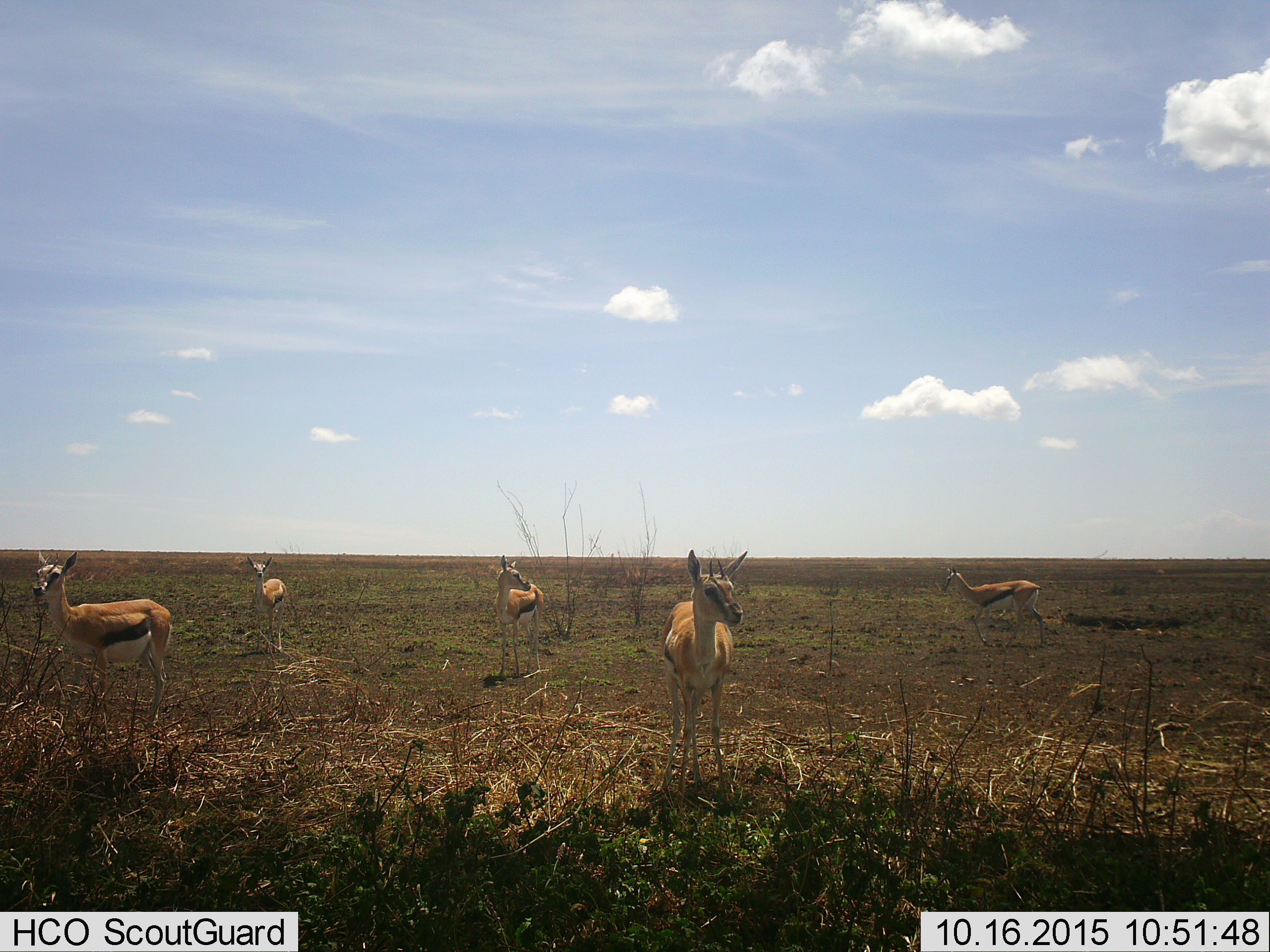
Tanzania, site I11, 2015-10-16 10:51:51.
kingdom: Animalia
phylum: Chordata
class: Mammalia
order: Artiodactyla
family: Bovidae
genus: Eudorcas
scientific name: Eudorcas thomsonii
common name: thomson's gazelle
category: gazellethomsons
Gazellethomsons (thomson's gazelle) (Eudorcas thomsonii), count 5. Behavior (volunteer vote fractions): standing 100%, resting 0%, moving 22%, interacting 0%. Young present (vote fraction): 0%. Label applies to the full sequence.